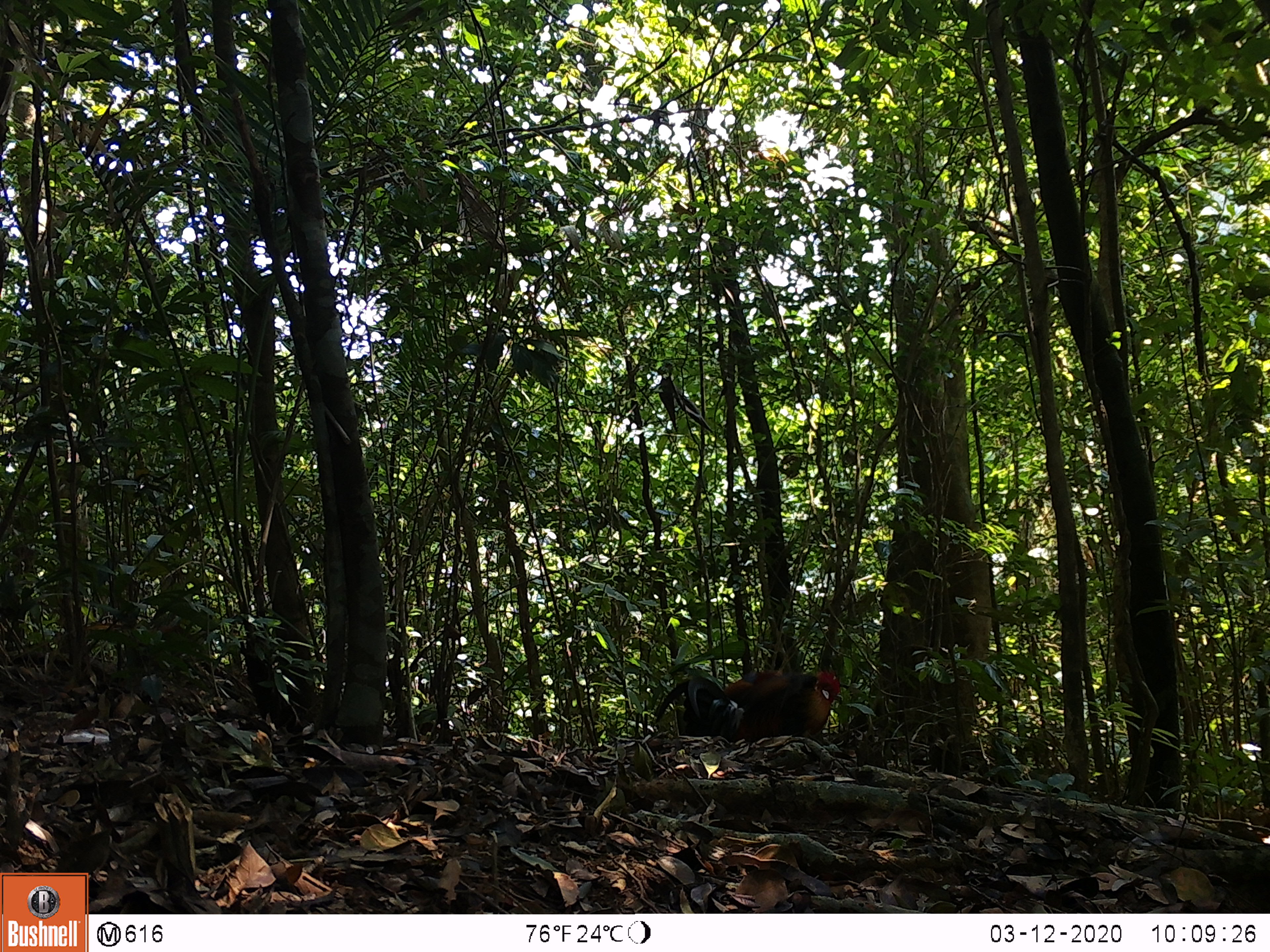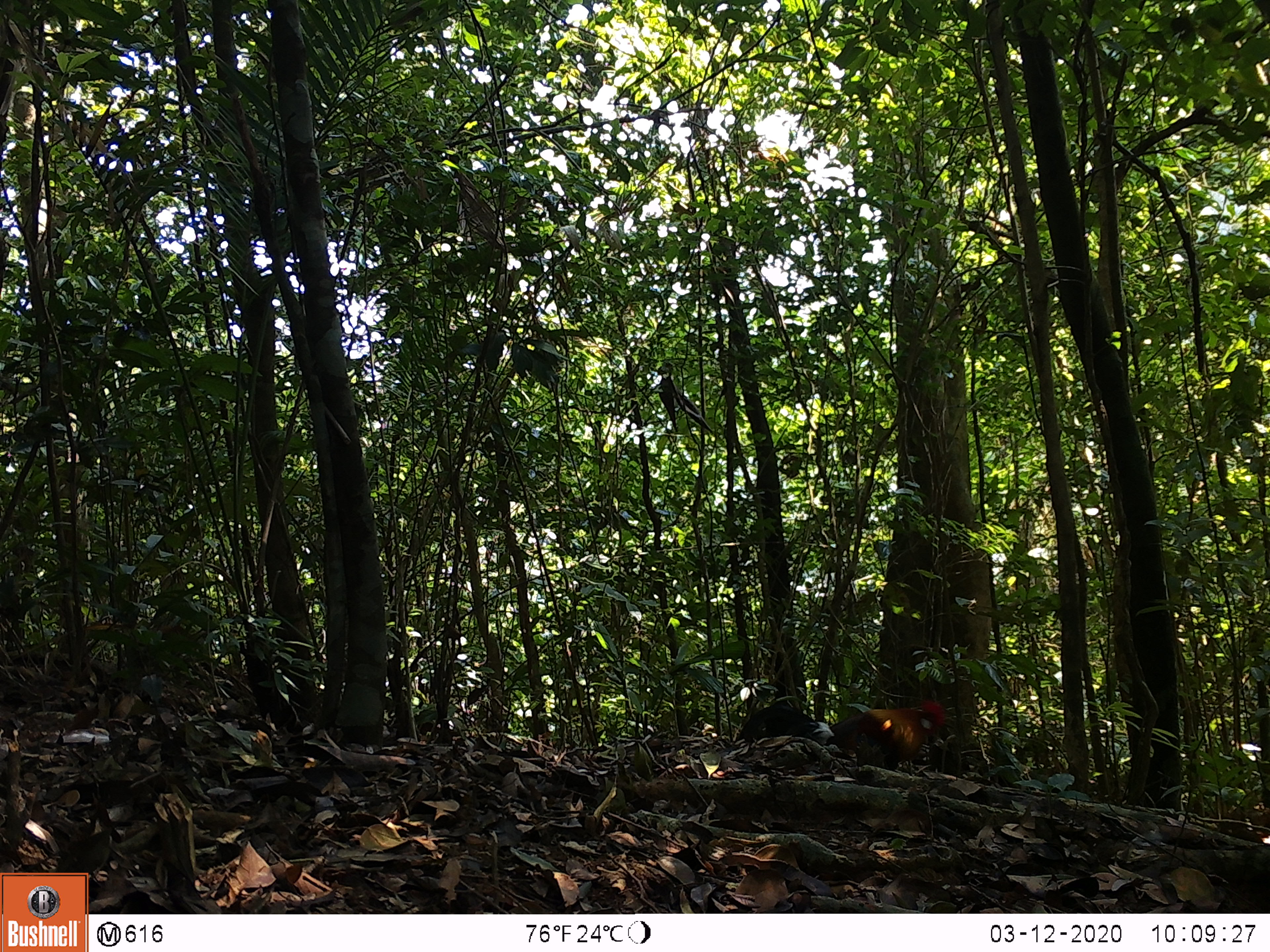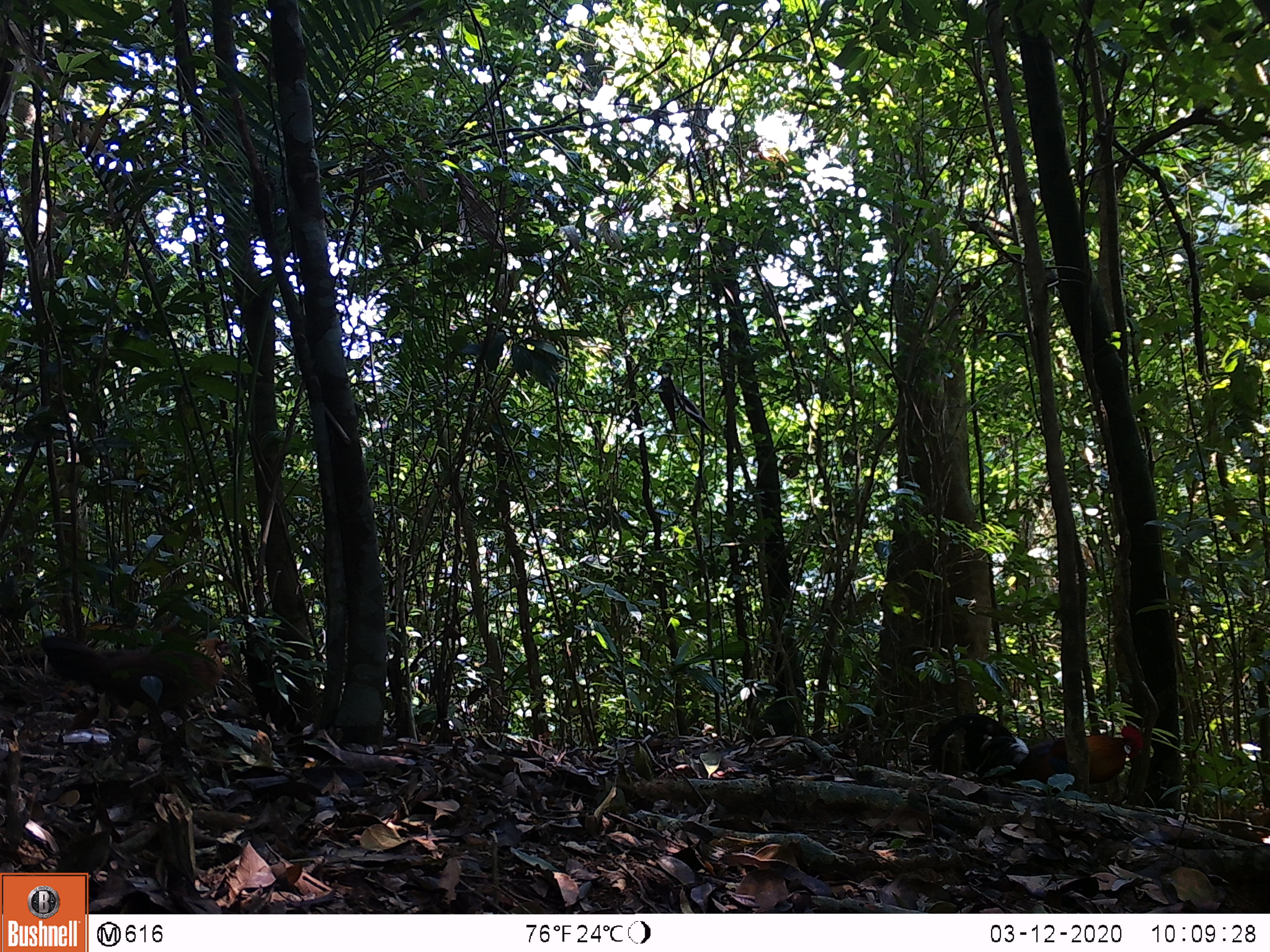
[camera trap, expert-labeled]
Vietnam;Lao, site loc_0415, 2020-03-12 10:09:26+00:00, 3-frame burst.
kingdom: Animalia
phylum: Chordata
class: Aves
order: Galliformes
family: Phasianidae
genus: Gallus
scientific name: Gallus gallus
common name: red junglefowl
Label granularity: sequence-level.